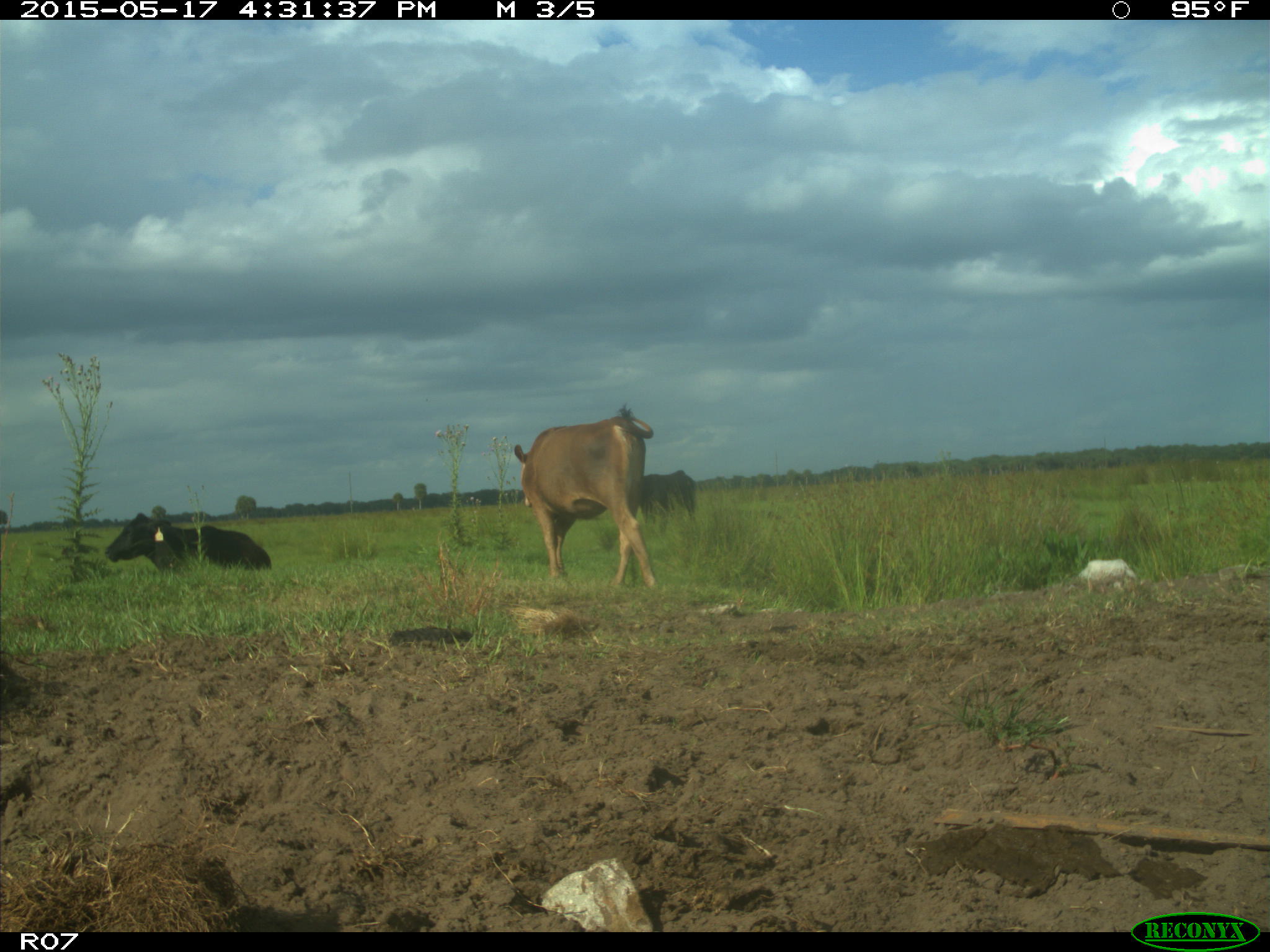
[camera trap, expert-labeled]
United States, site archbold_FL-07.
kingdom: Animalia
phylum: Chordata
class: Mammalia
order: Artiodactyla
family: Bovidae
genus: Bos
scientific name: Bos taurus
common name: domestic cow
Bos taurus (domestic cow).